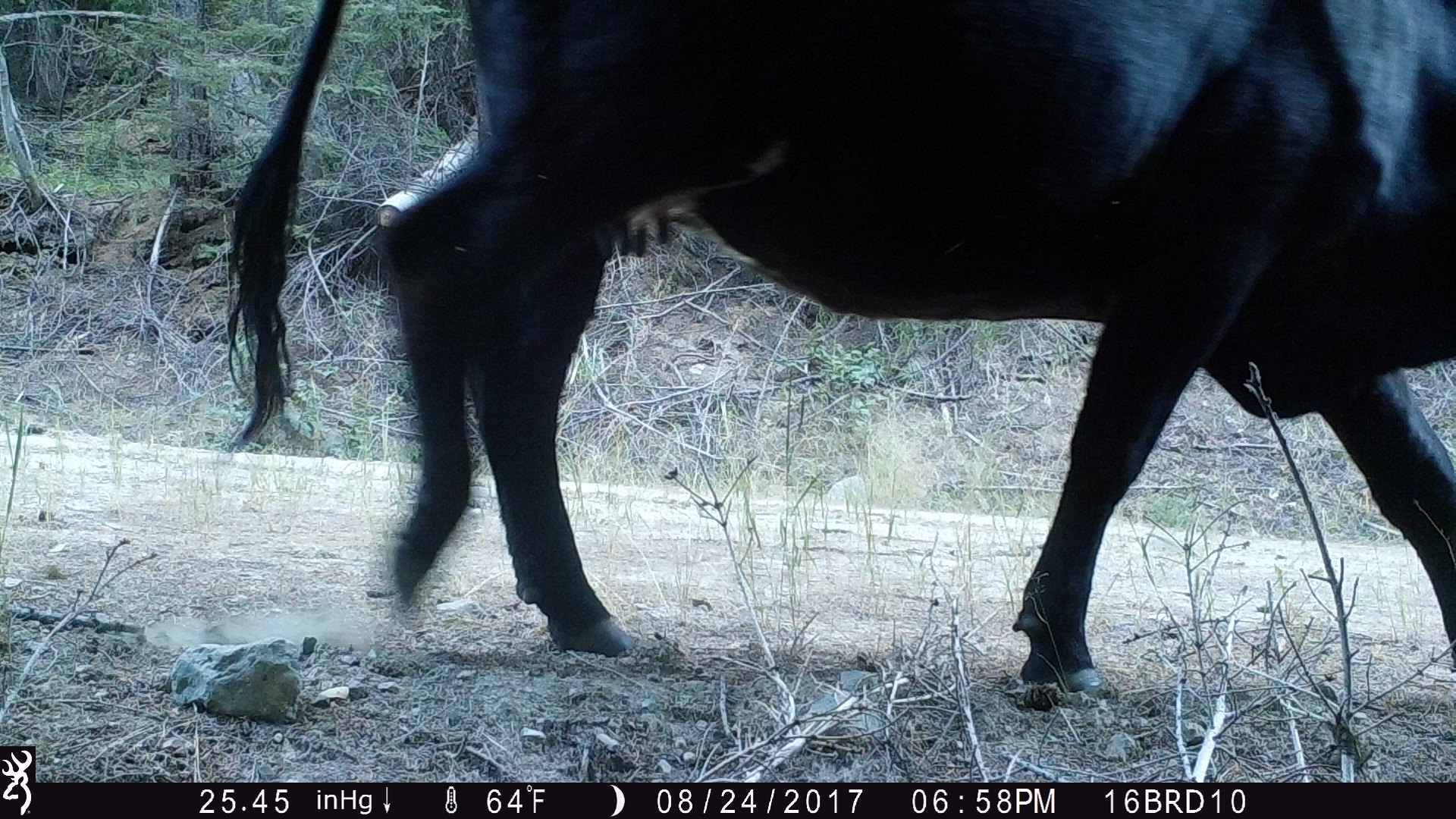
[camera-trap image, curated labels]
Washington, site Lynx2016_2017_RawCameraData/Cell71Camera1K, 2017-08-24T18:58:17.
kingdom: Animalia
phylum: Chordata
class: Mammalia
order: Artiodactyla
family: Bovidae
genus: Bos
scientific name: Bos taurus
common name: domestic cattle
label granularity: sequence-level